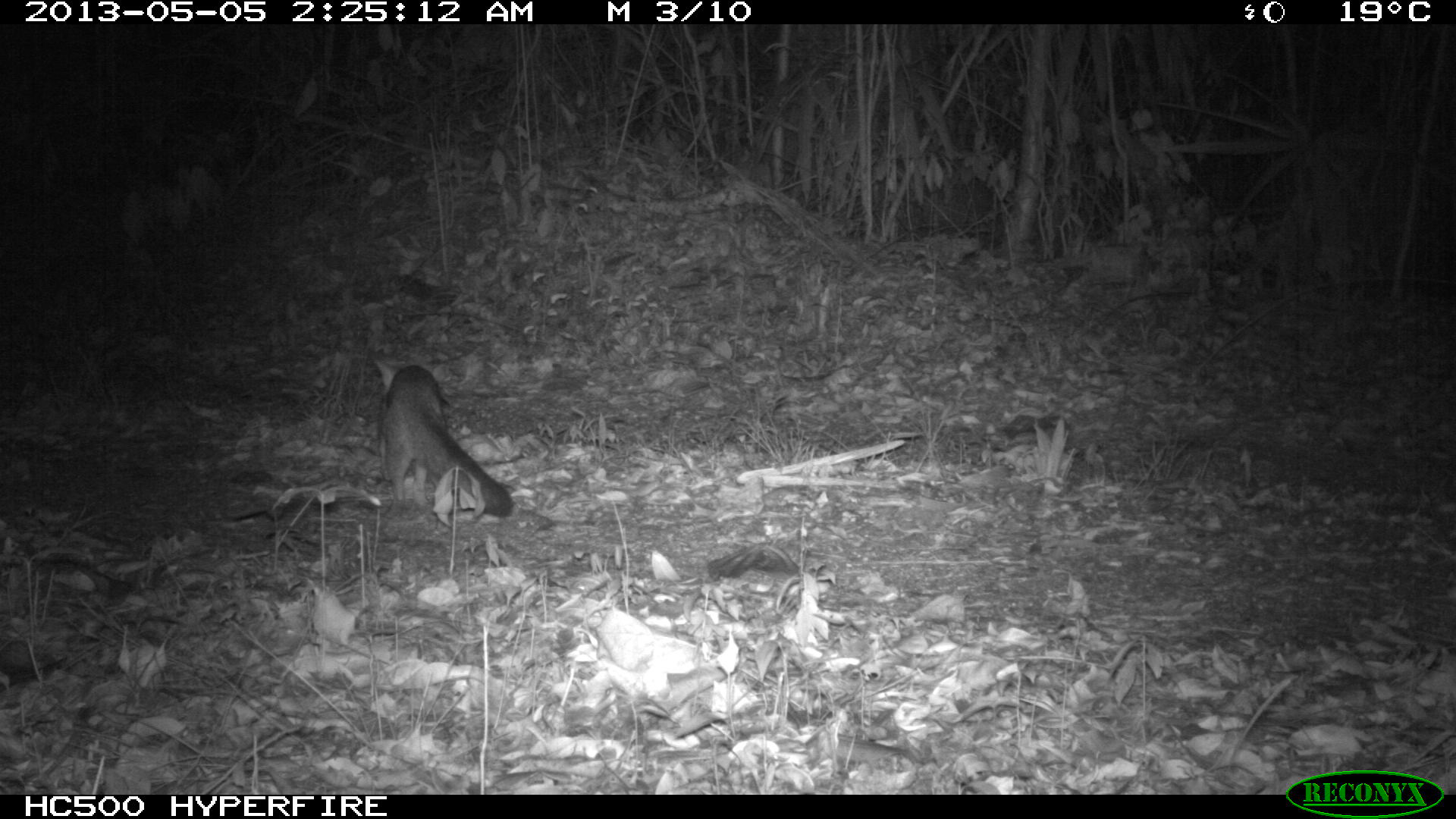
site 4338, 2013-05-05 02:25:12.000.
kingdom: Animalia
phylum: Chordata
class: Mammalia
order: Carnivora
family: Canidae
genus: Urocyon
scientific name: Urocyon cinereoargenteus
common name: gray fox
Urocyon cinereoargenteus (gray fox), count 1.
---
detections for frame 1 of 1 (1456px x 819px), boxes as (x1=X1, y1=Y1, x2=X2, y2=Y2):
urocyon cinereoargenteus: (x1=372, y1=357, x2=512, y2=515)